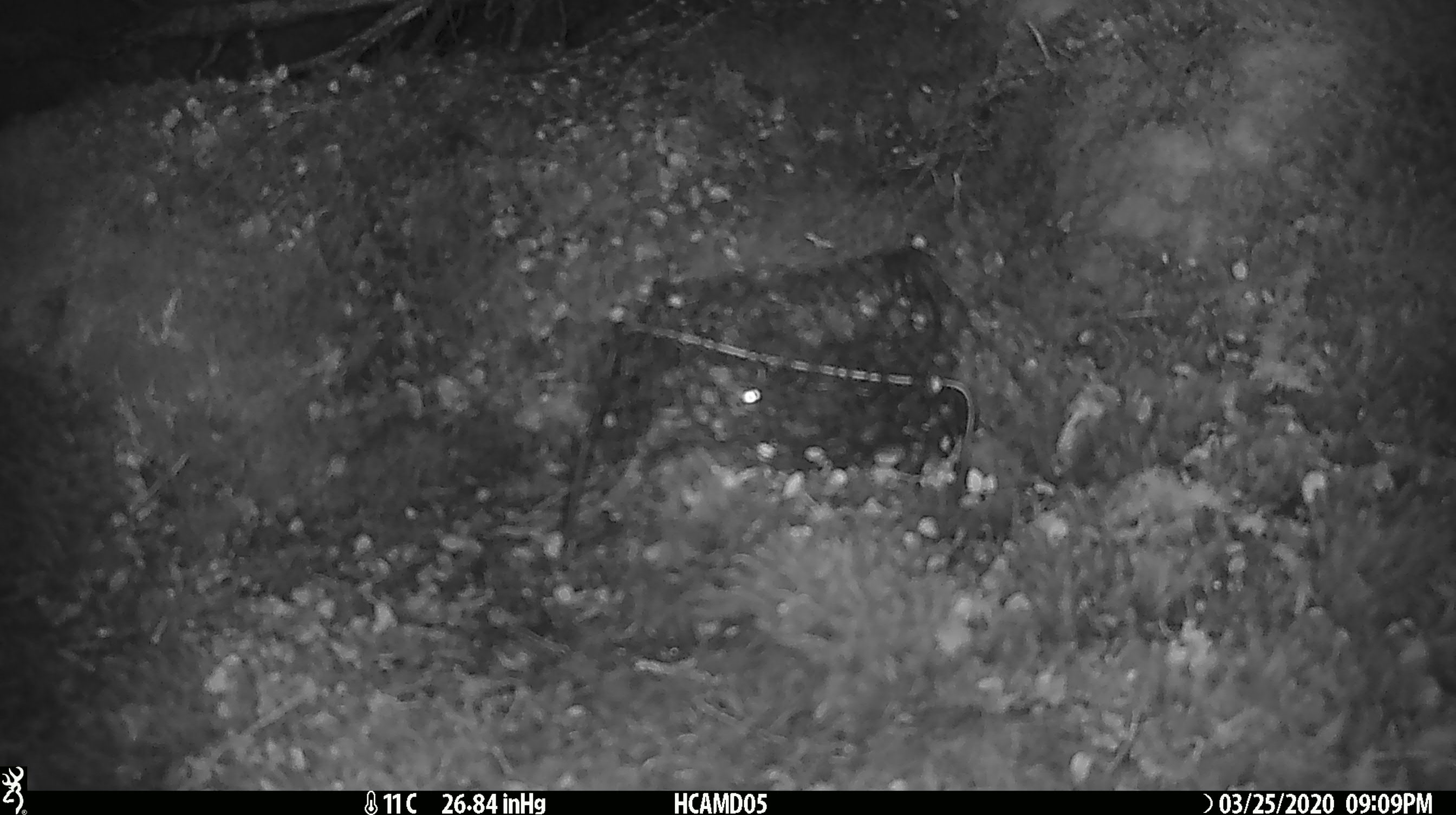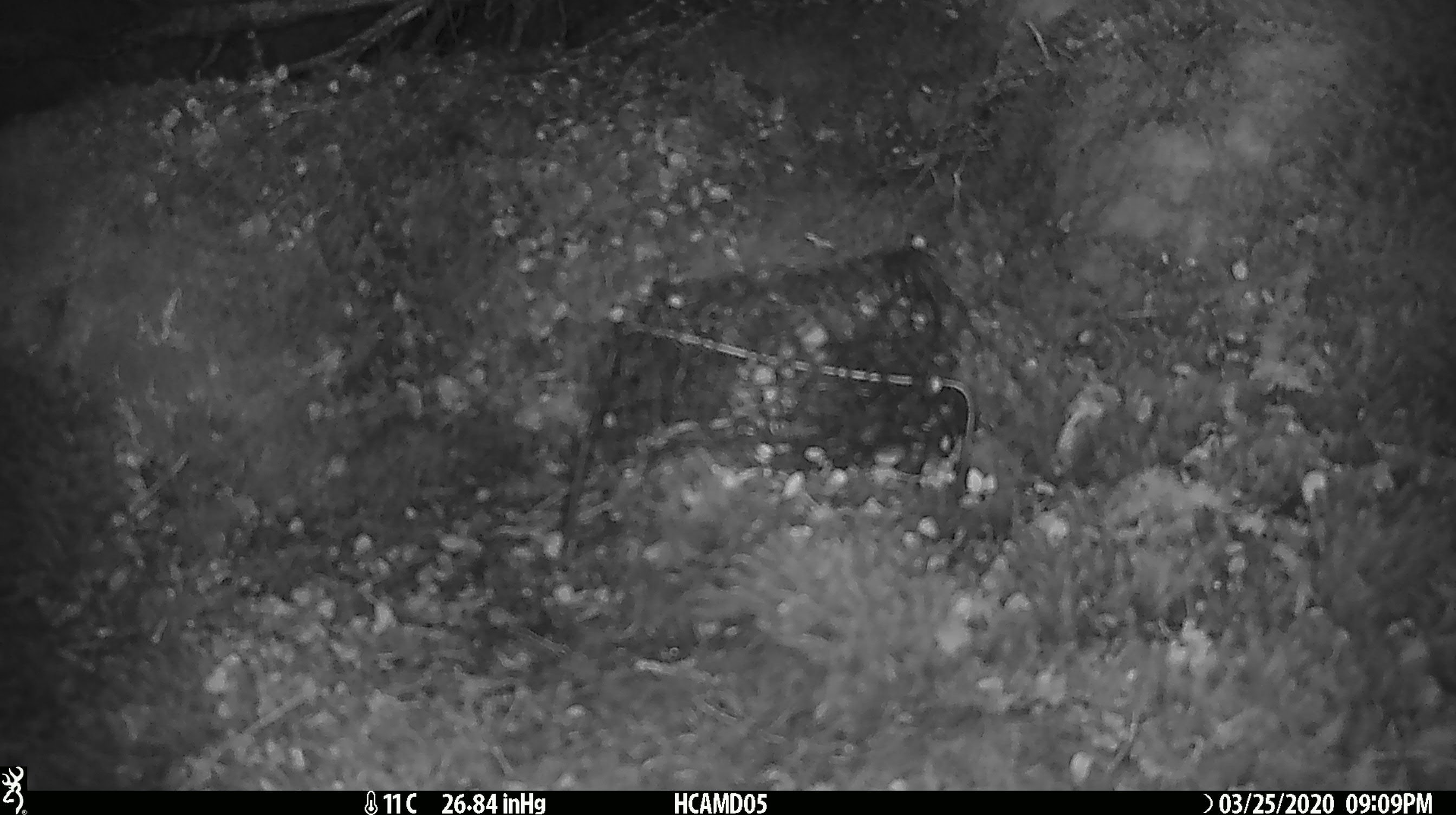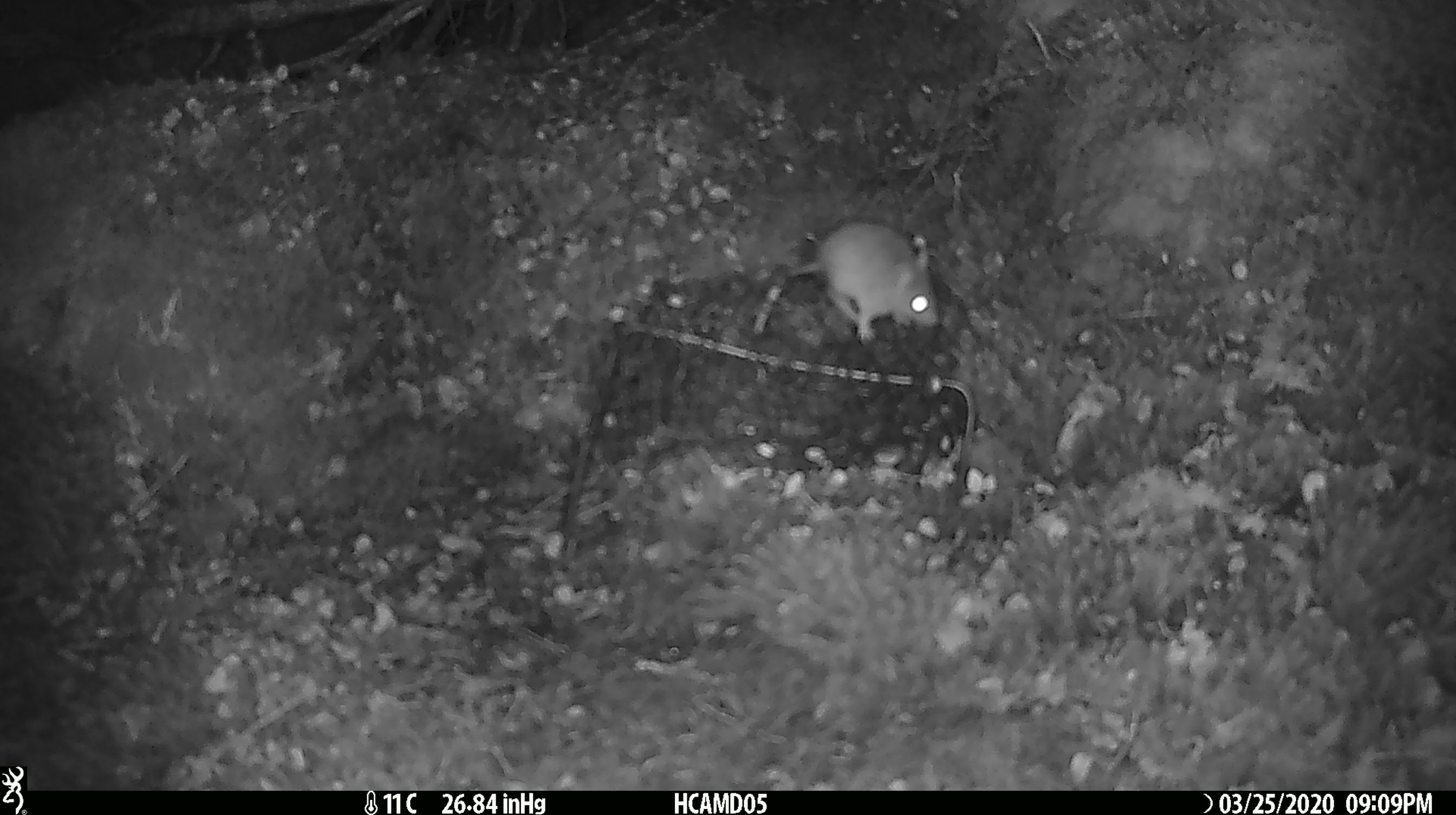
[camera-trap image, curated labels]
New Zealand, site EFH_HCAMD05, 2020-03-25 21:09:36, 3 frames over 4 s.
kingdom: Animalia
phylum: Chordata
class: Mammalia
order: Rodentia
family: Muridae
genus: Mus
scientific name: Mus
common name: mouse